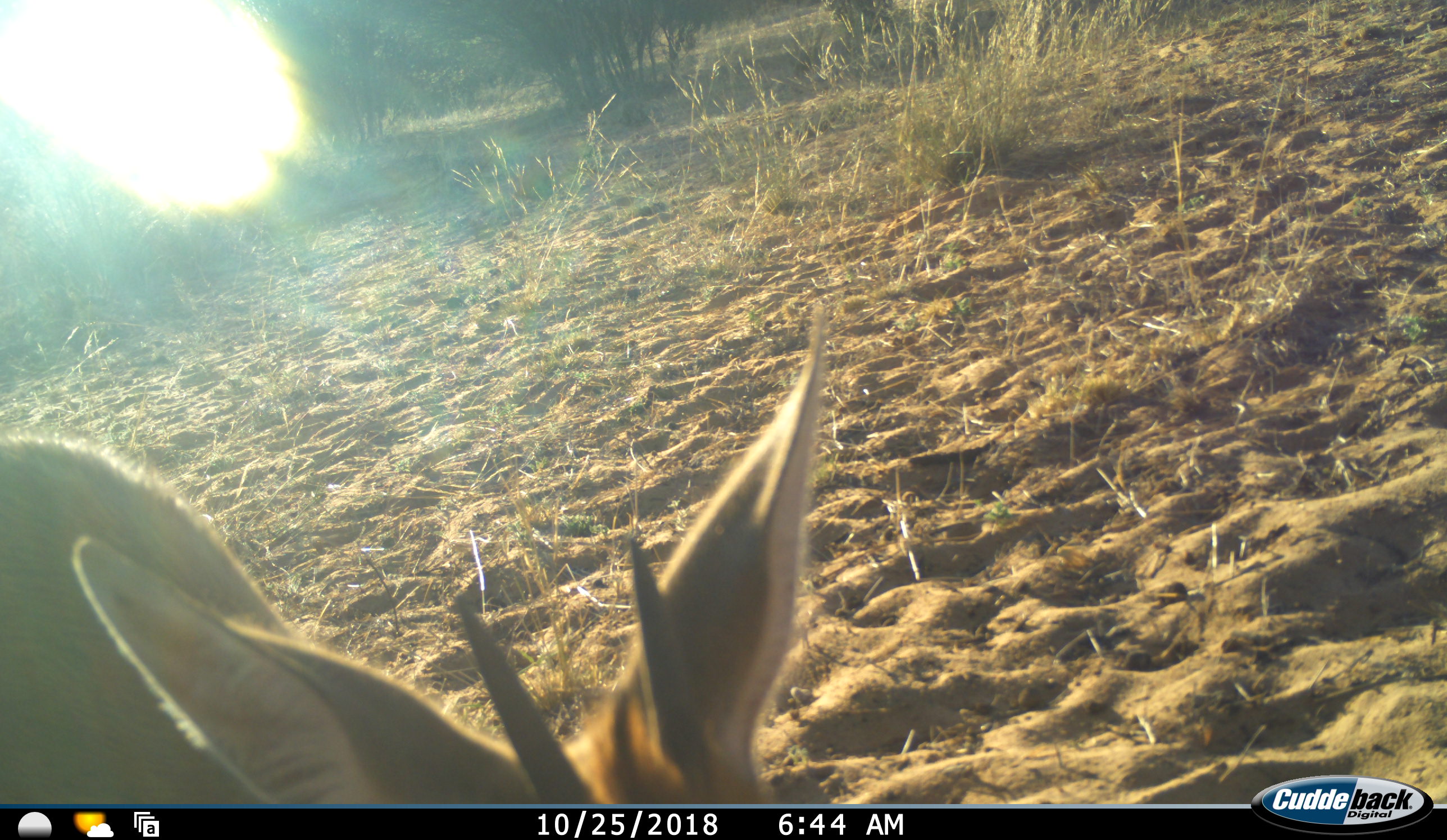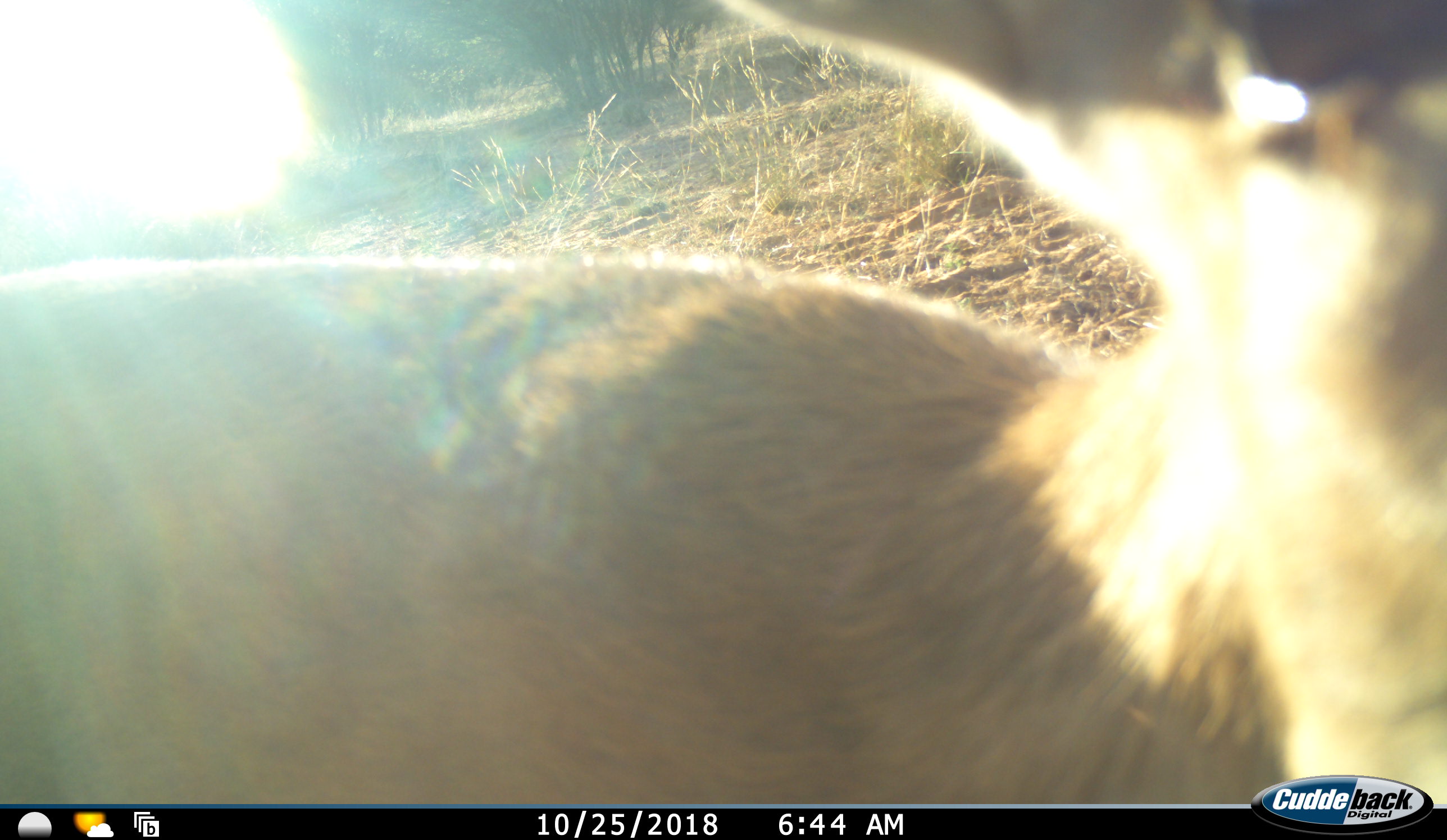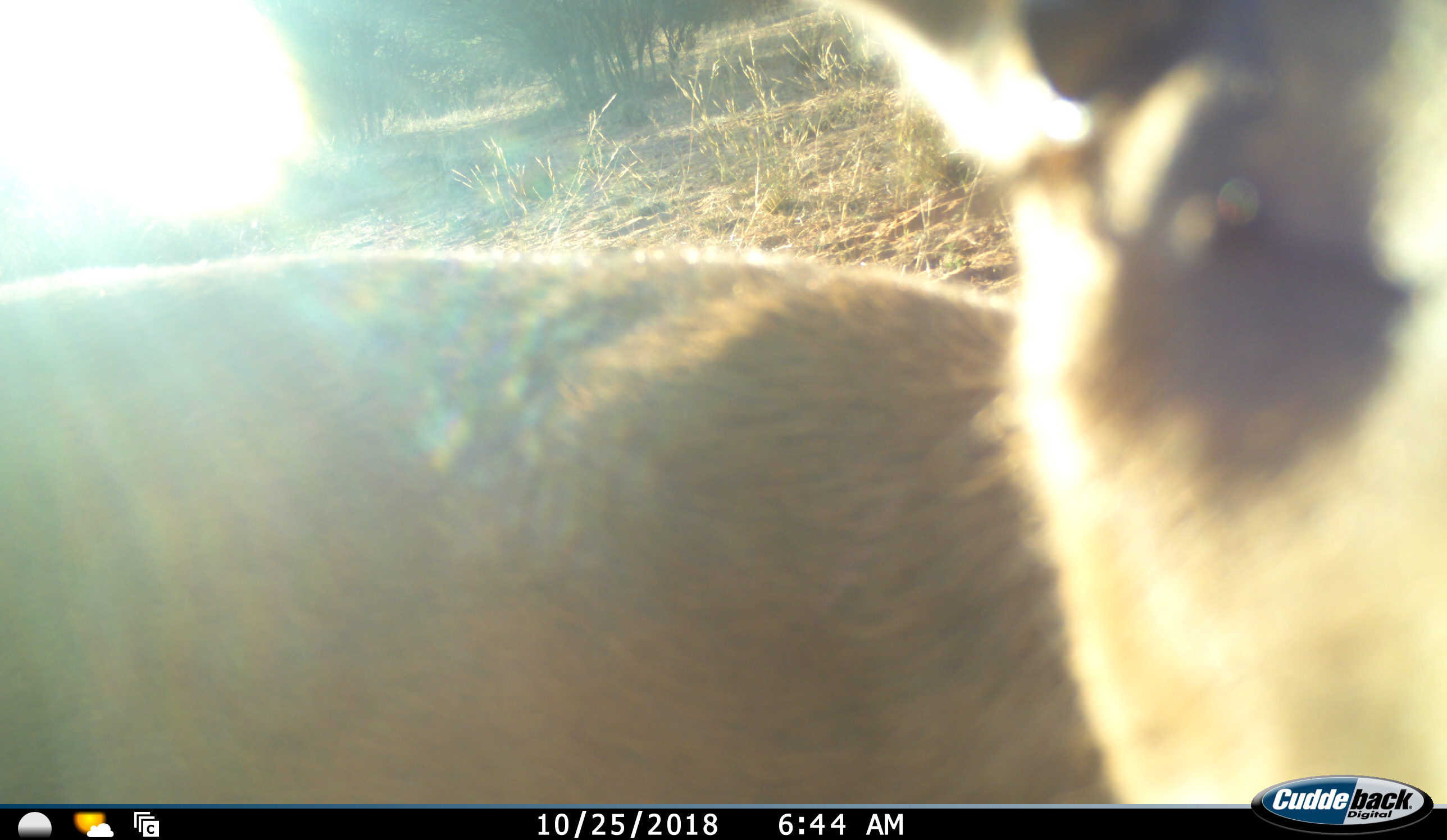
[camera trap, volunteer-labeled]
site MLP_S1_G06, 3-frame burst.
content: unidentified animal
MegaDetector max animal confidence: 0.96